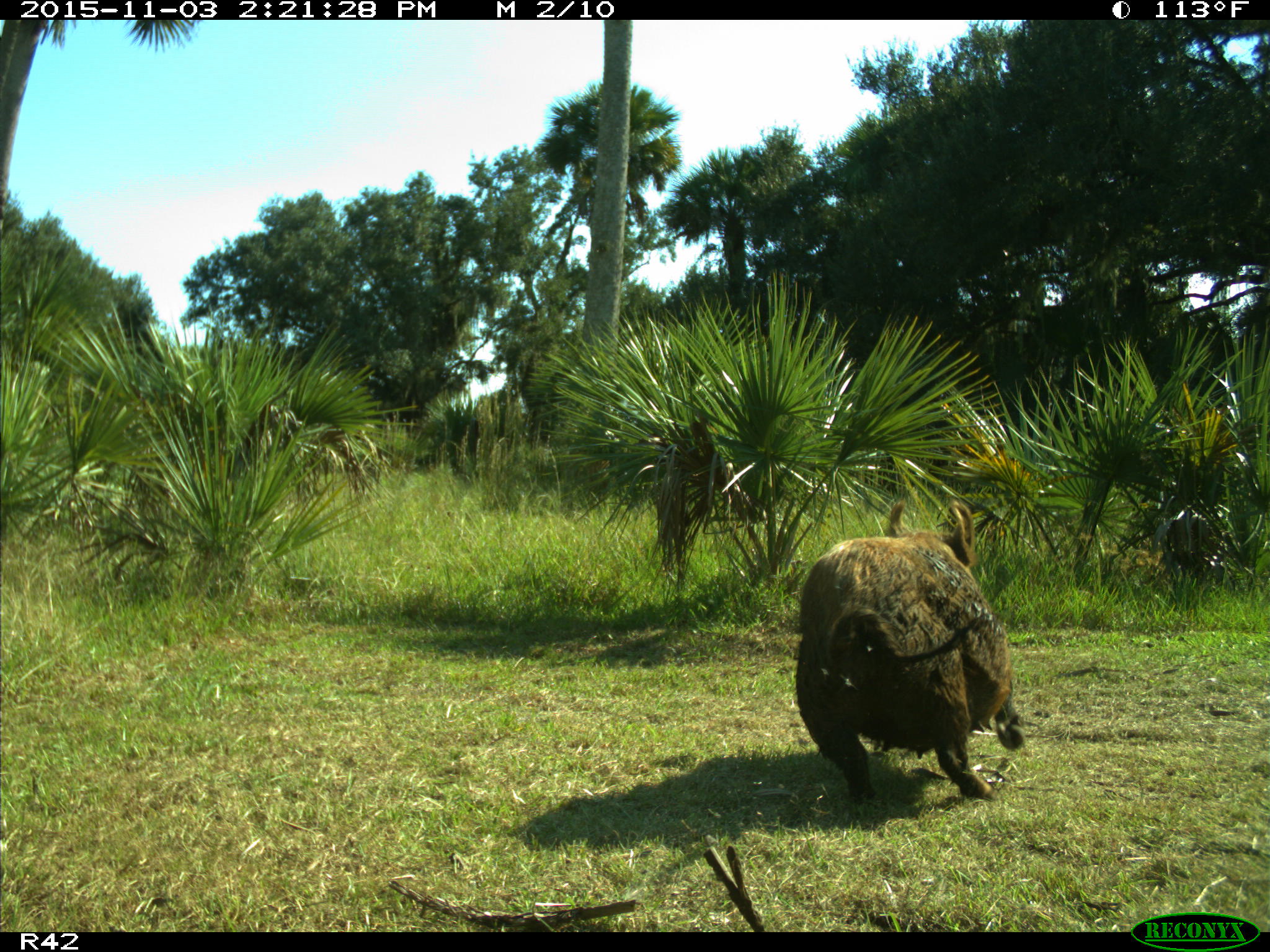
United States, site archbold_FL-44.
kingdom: Animalia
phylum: Chordata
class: Mammalia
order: Artiodactyla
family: Suidae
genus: Sus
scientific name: Sus scrofa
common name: wild boar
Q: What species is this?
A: Sus scrofa (wild boar).